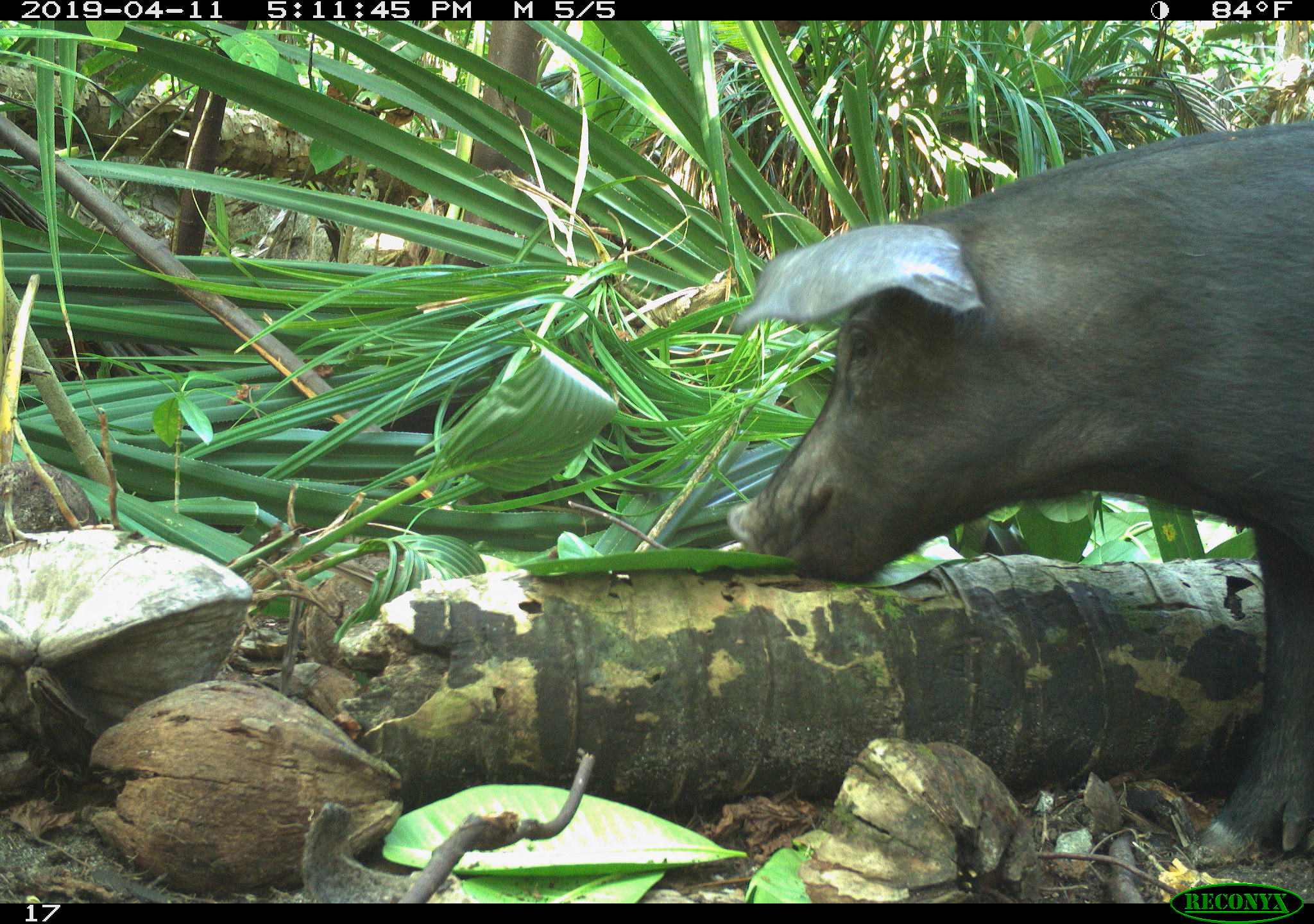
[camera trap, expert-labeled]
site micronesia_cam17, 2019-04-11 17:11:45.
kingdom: Animalia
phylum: Chordata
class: Mammalia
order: Artiodactyla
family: Suidae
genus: Sus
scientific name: Sus scrofa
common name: pig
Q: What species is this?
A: Pig (Sus scrofa).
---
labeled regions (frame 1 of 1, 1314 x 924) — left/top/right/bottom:
pig: 727/125/1314/861